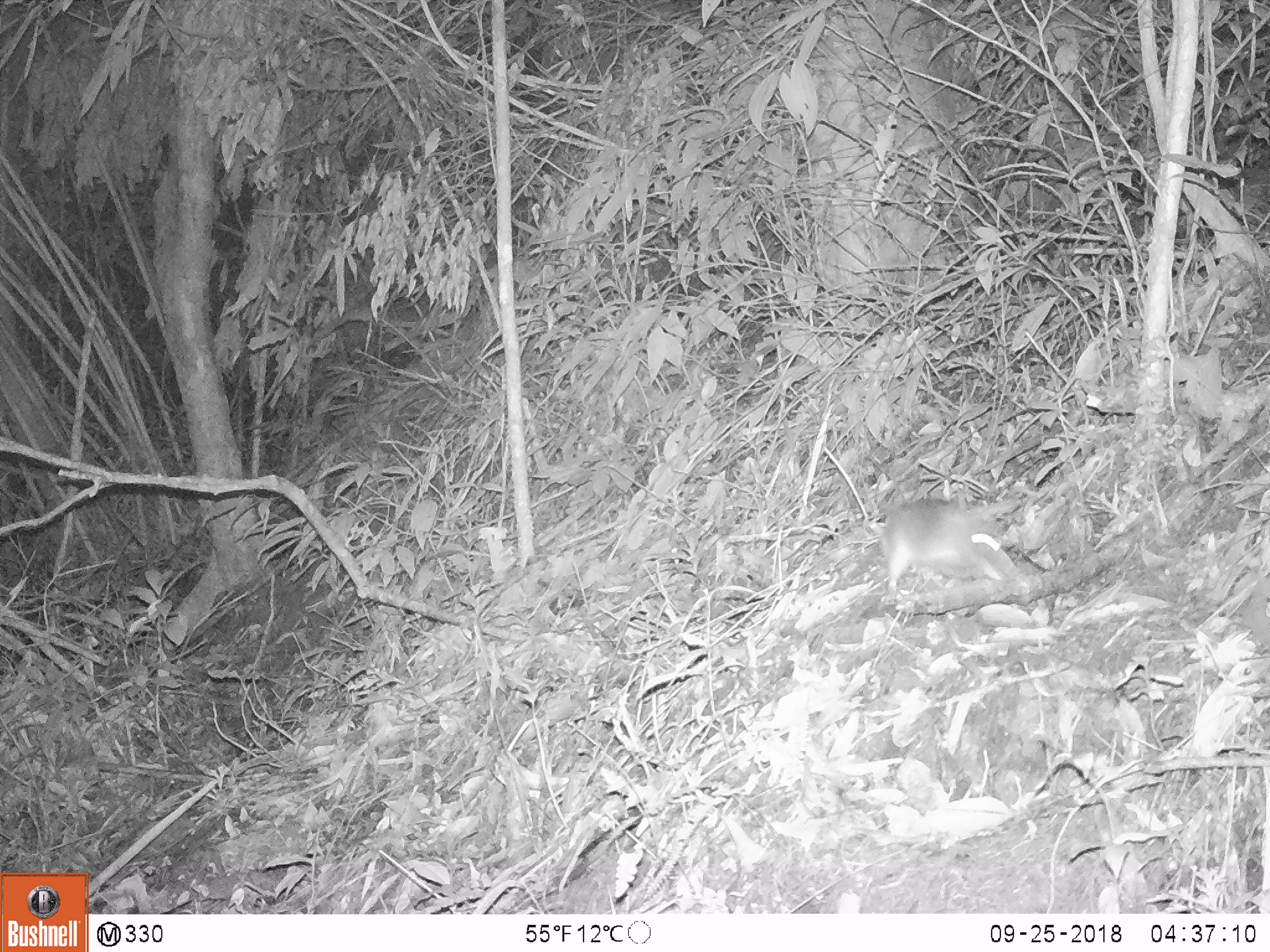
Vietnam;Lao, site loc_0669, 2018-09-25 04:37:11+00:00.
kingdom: Animalia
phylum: Chordata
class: Mammalia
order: Rodentia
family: Muridae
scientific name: Muridae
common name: old-world mice and rats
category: unidentified murid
Unidentified murid (old-world mice and rats) (Muridae). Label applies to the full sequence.